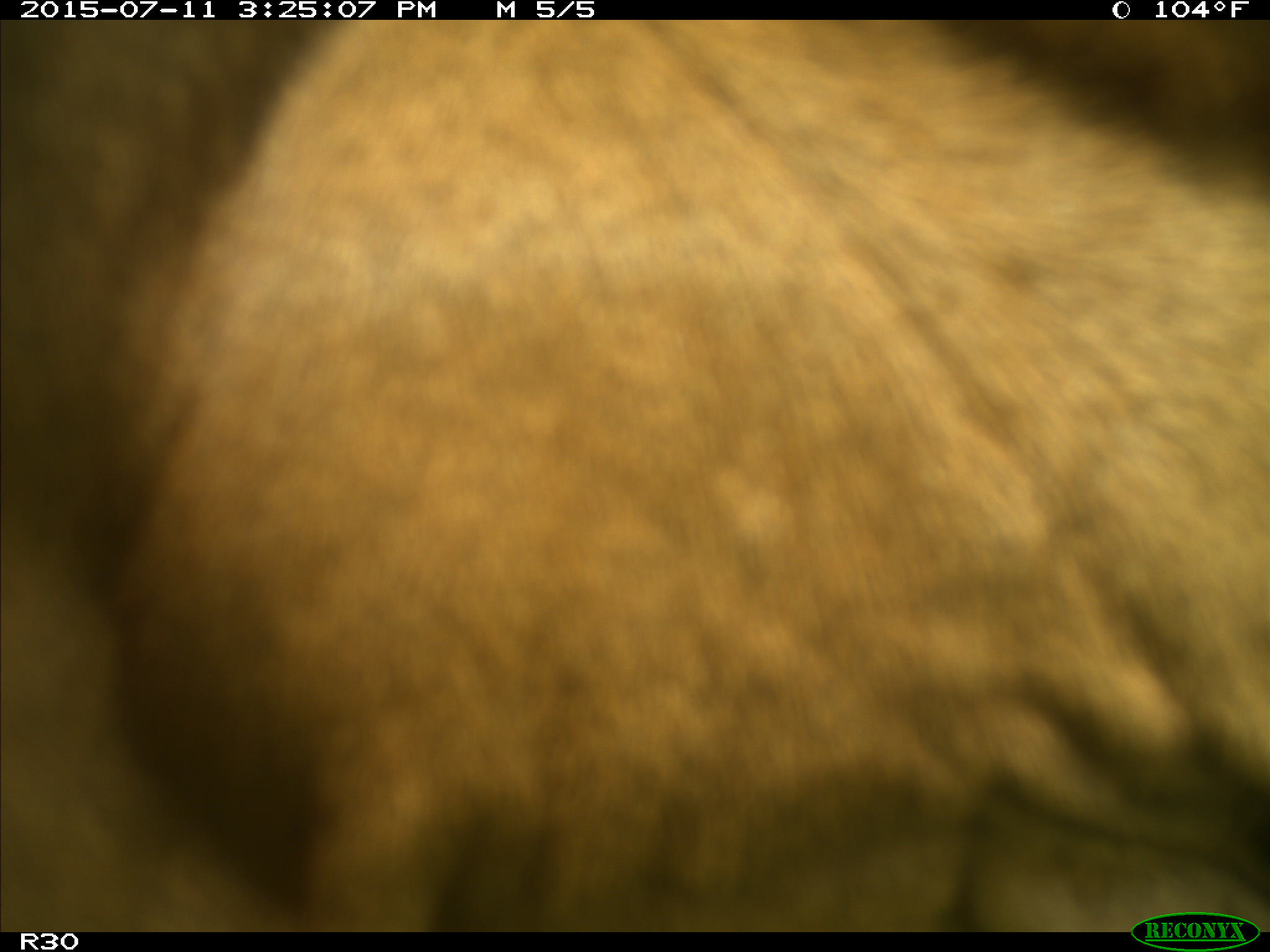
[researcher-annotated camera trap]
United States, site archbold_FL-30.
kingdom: Animalia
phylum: Chordata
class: Mammalia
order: Artiodactyla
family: Bovidae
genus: Bos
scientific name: Bos taurus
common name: domestic cow